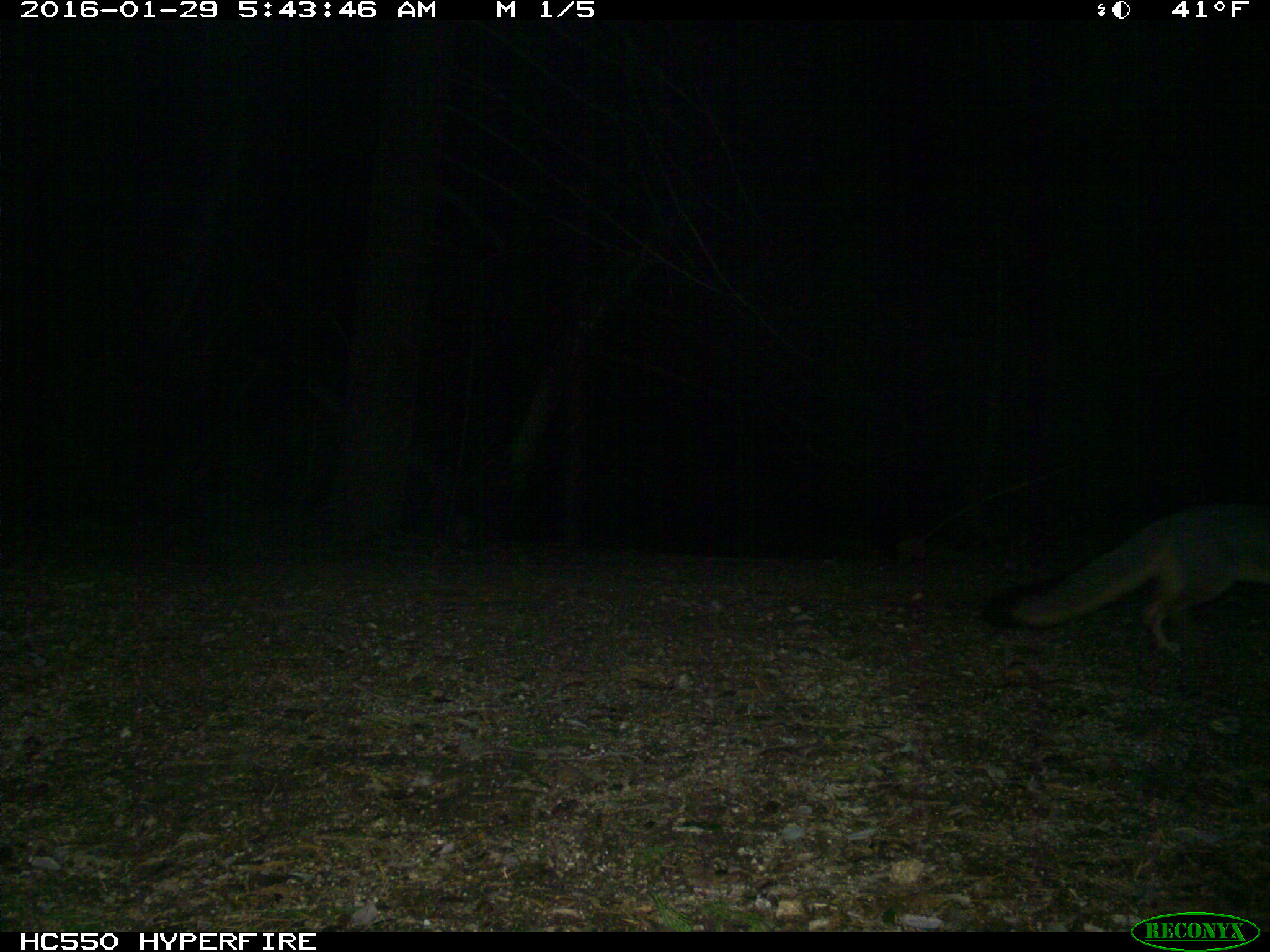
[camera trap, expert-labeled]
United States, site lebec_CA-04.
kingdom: Animalia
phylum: Chordata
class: Mammalia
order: Carnivora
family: Canidae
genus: Urocyon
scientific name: Urocyon cinereoargenteus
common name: gray fox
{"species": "Urocyon cinereoargenteus (gray fox)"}